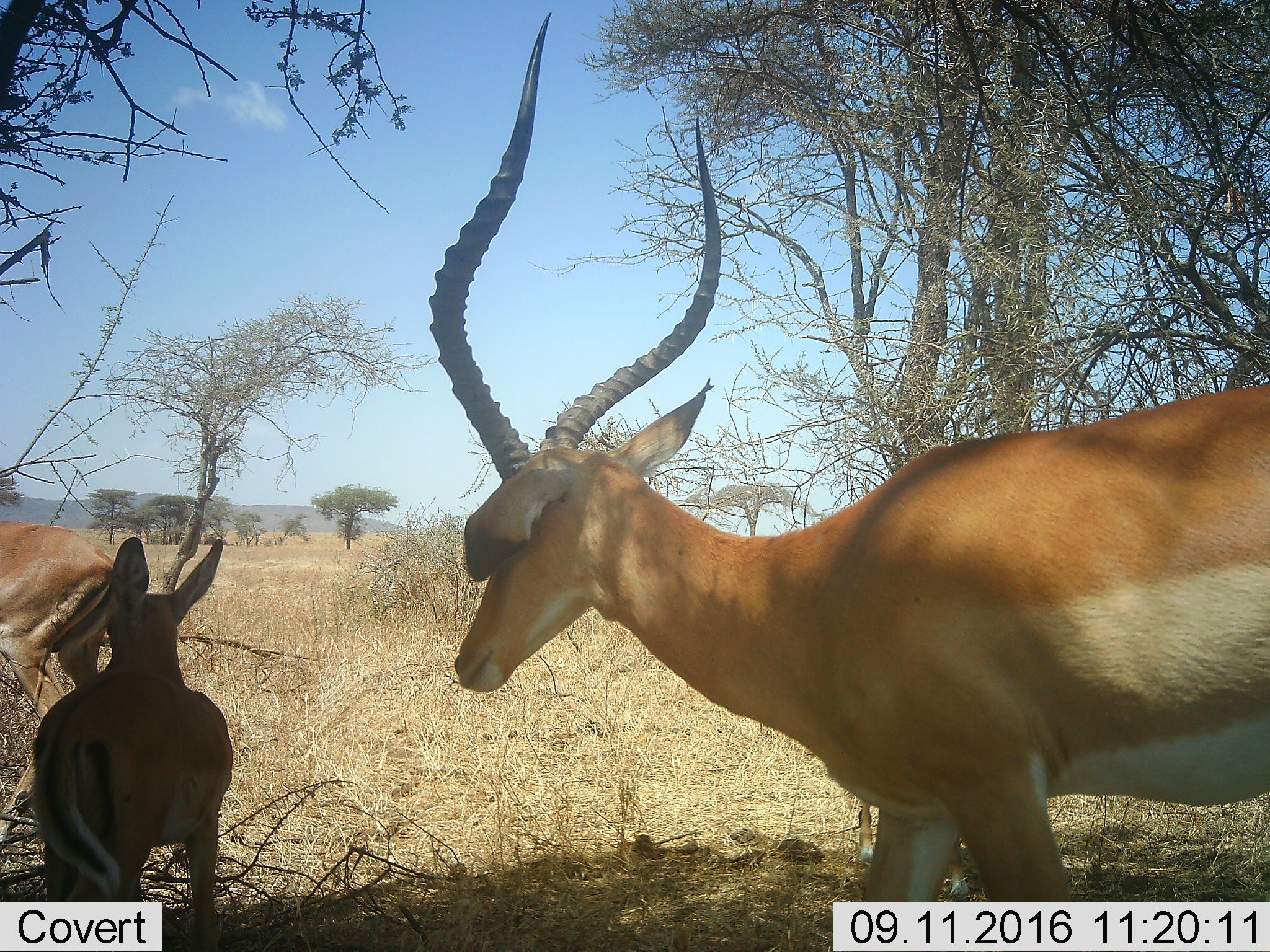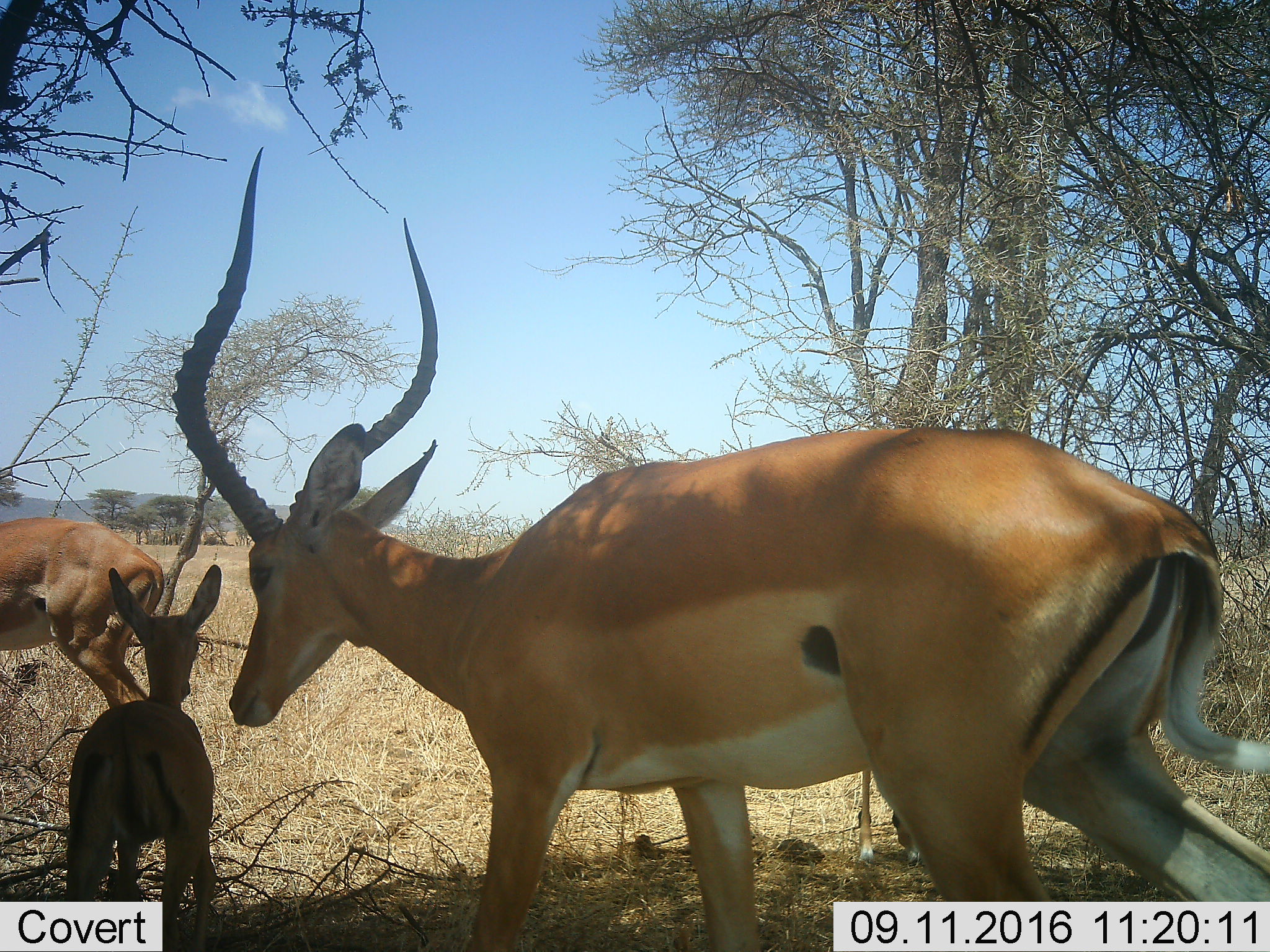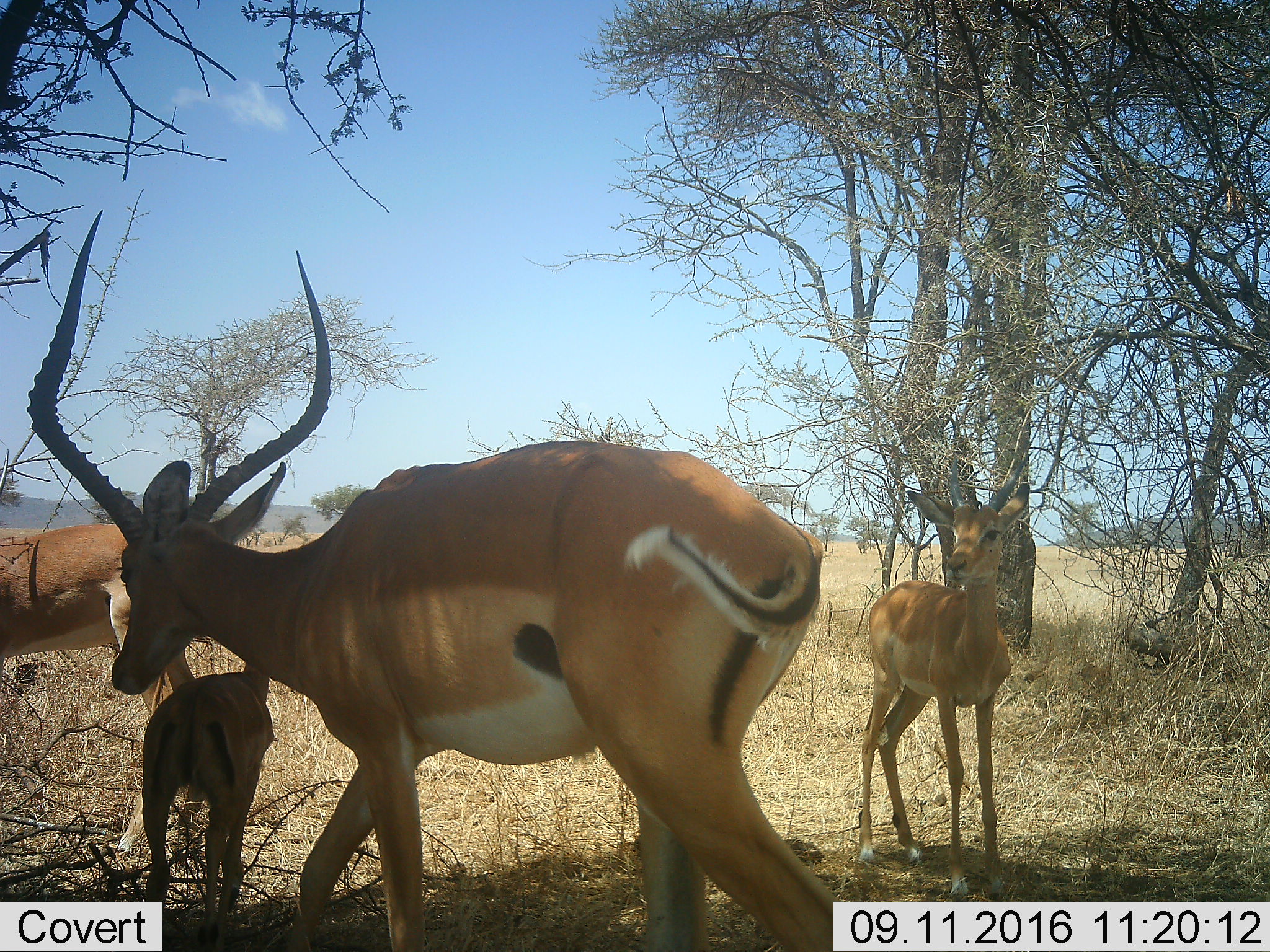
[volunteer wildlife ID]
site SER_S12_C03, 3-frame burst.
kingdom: Animalia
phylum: Chordata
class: Mammalia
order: Artiodactyla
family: Bovidae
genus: Aepyceros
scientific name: Aepyceros melampus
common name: impala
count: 4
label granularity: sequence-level